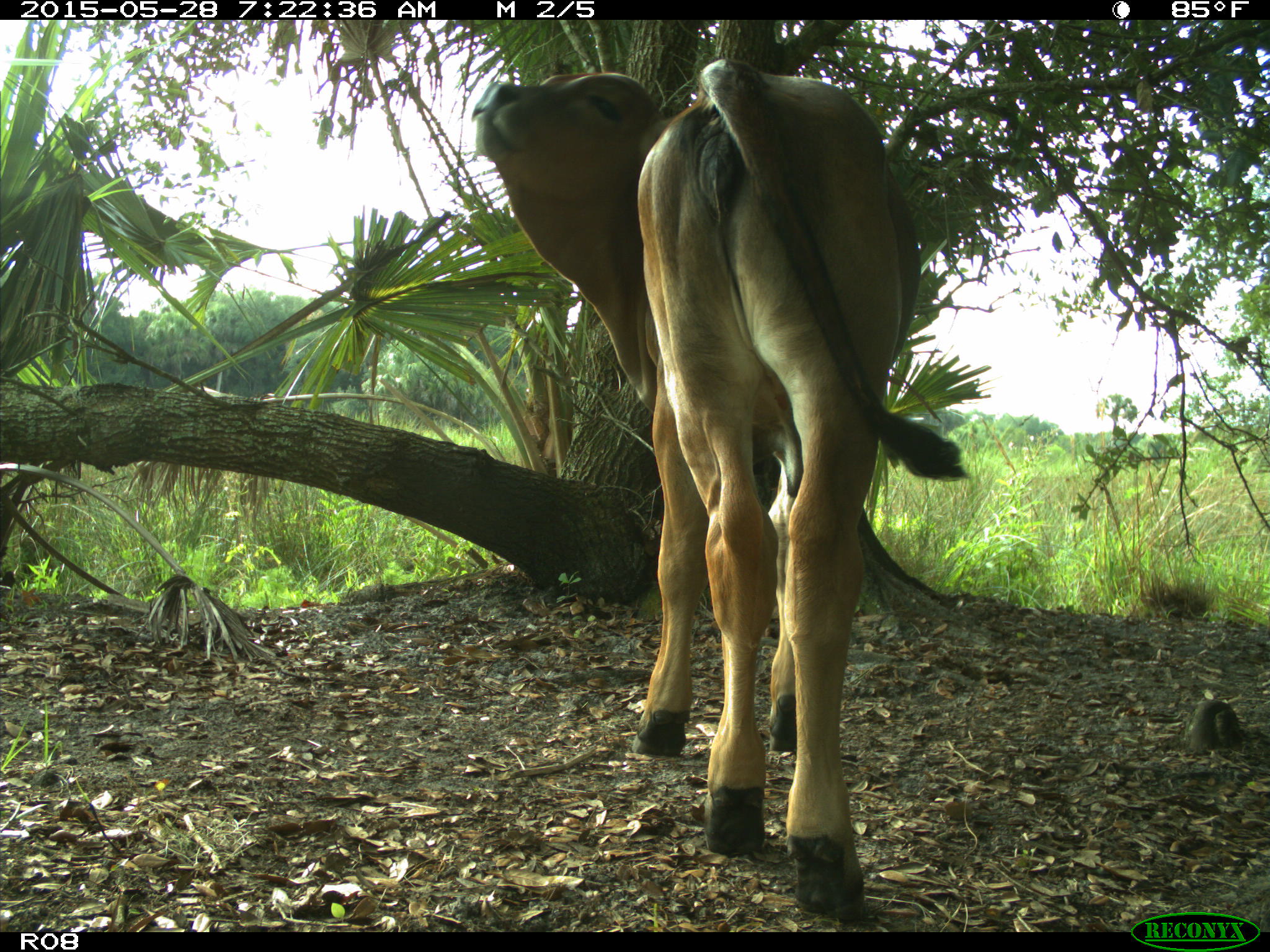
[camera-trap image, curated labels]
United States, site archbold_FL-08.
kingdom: Animalia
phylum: Chordata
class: Mammalia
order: Artiodactyla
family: Bovidae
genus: Bos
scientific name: Bos taurus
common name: domestic cow